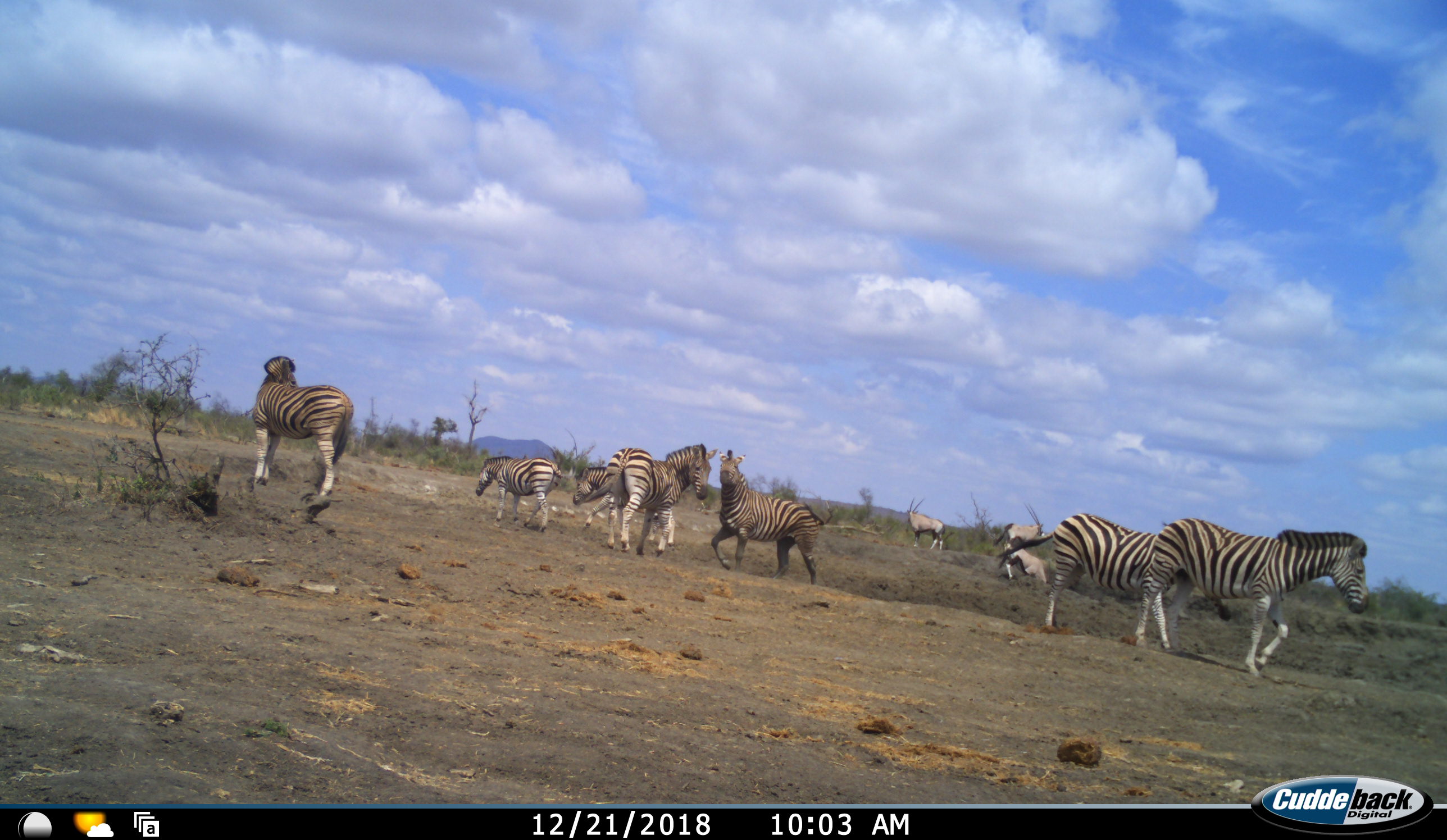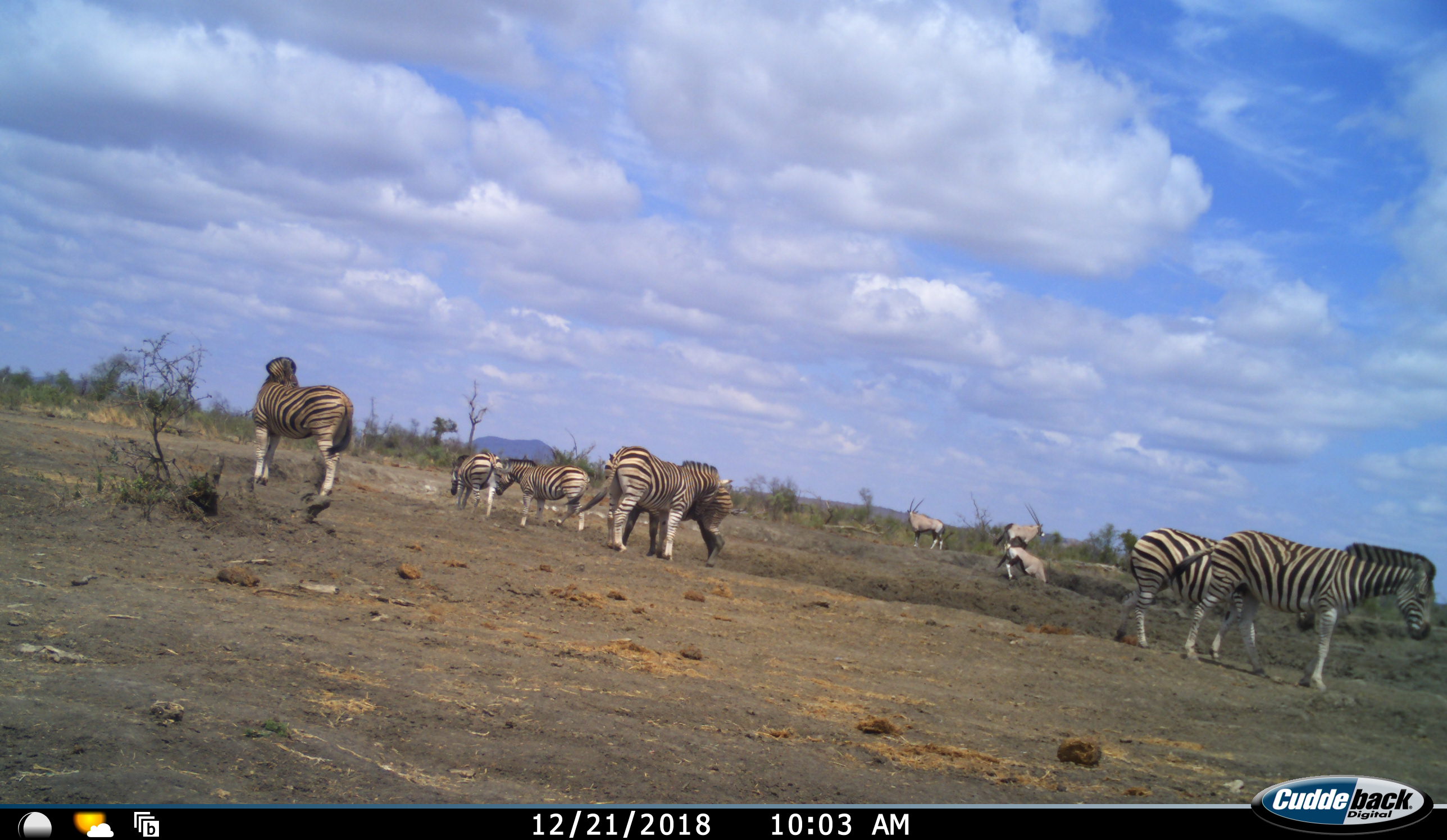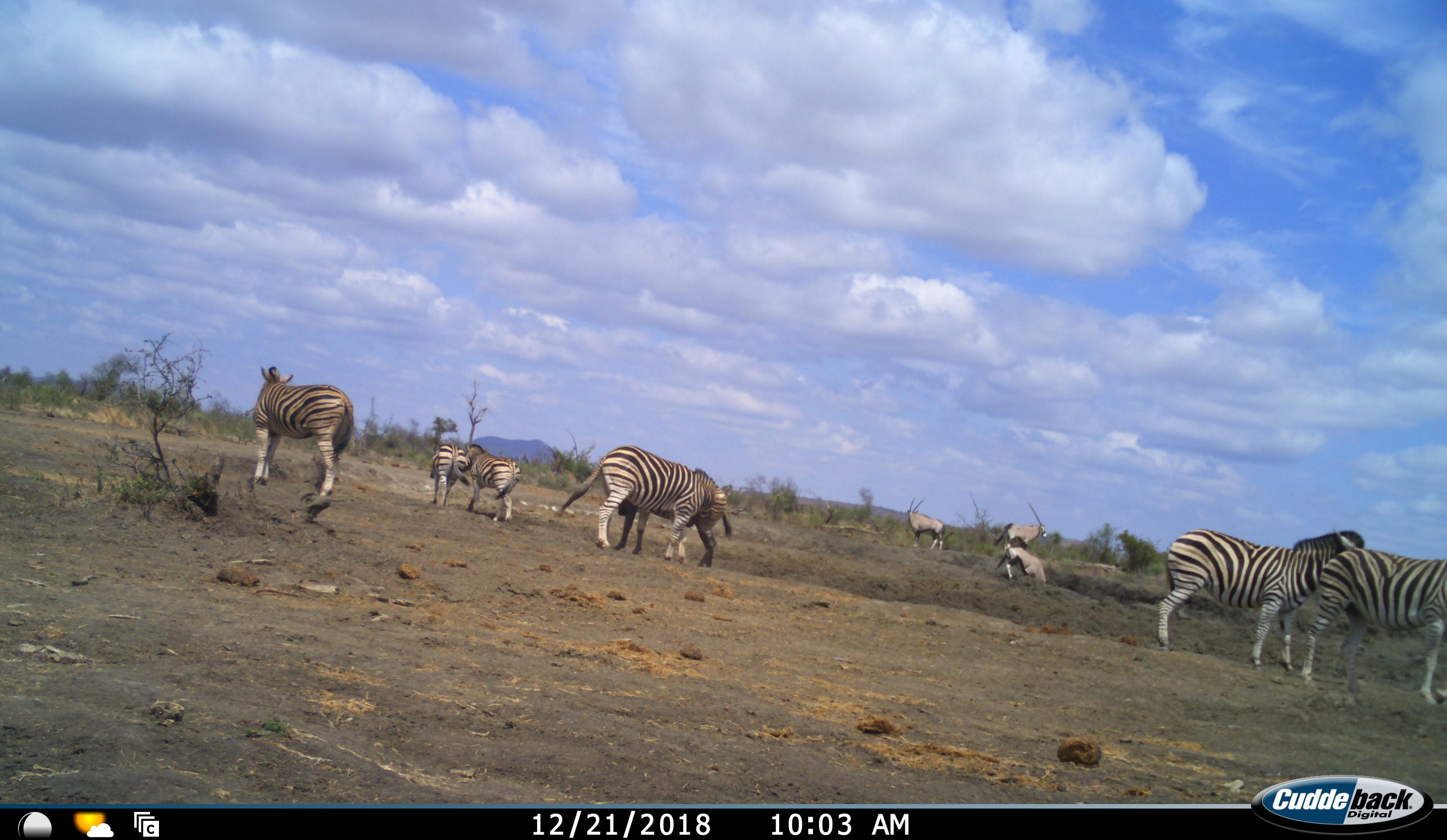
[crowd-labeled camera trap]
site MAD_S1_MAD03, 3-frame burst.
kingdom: Animalia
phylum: Chordata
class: Mammalia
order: Artiodactyla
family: Bovidae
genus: Oryx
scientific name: Oryx gazella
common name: gemsbok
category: oryx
Oryx (gemsbok) (Oryx gazella), count 3. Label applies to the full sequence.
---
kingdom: Animalia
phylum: Chordata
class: Mammalia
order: Perissodactyla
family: Equidae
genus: Equus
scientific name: Equus quagga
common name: plains zebra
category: zebraplains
Zebraplains (plains zebra) (Equus quagga), count 7. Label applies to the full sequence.